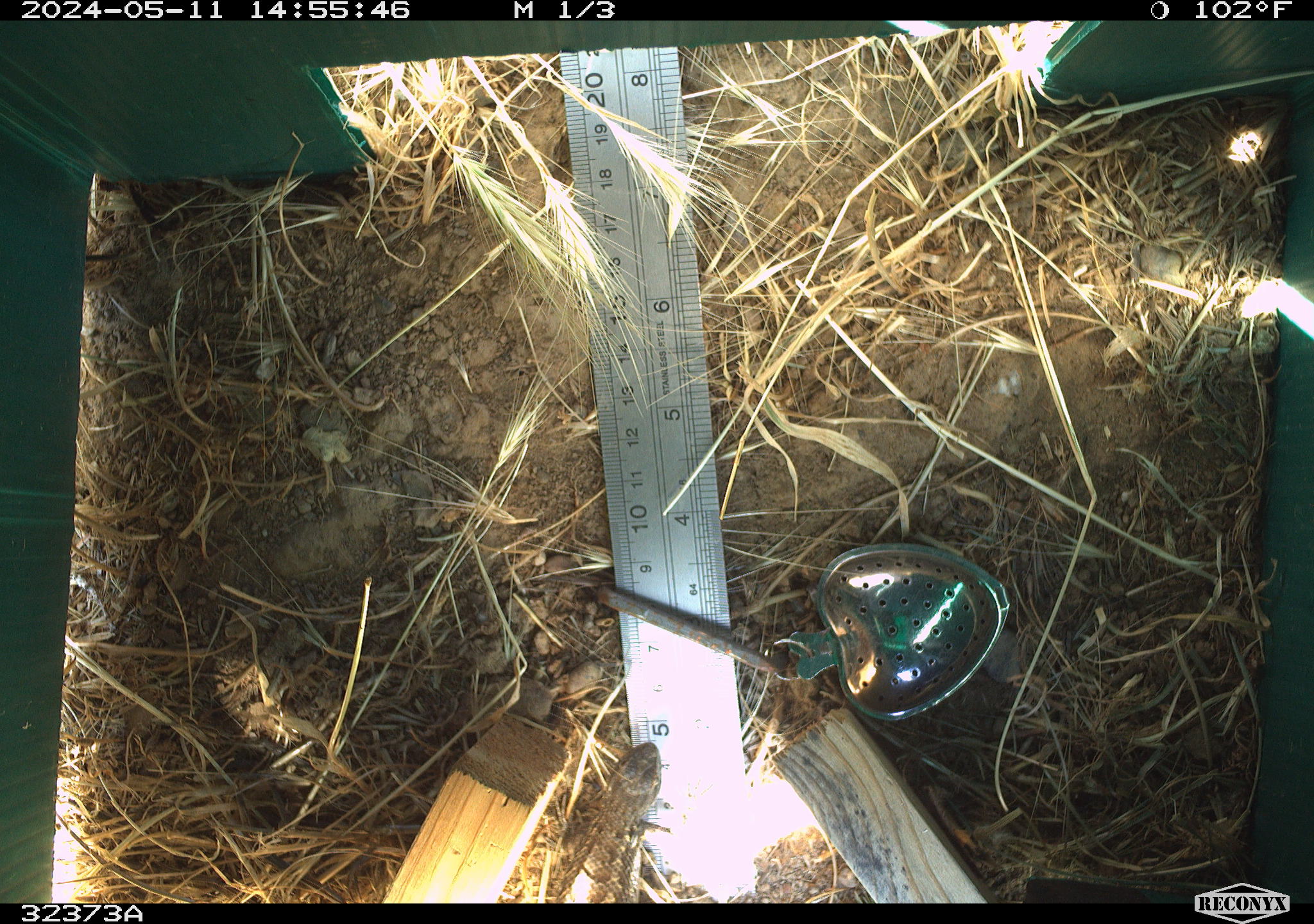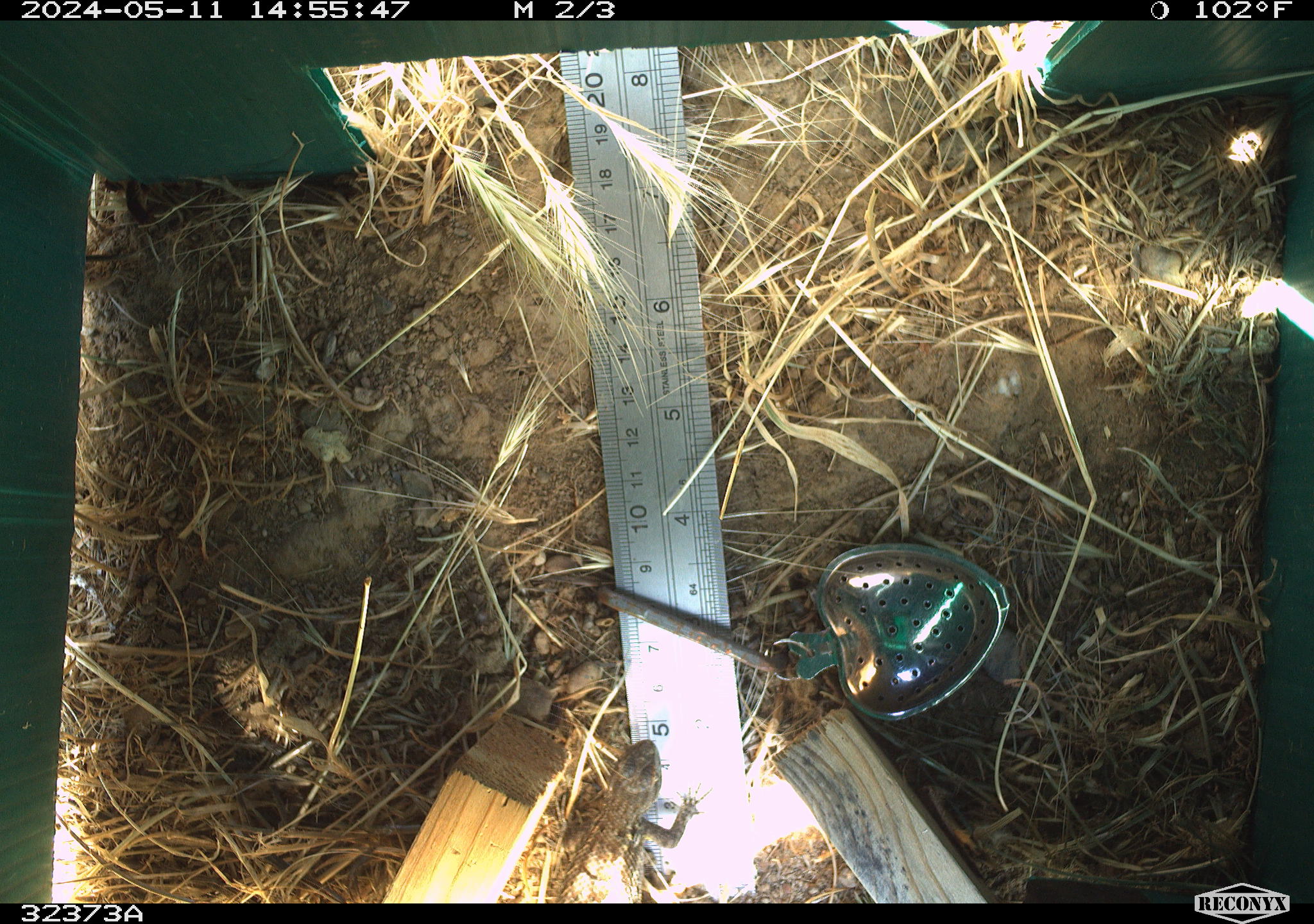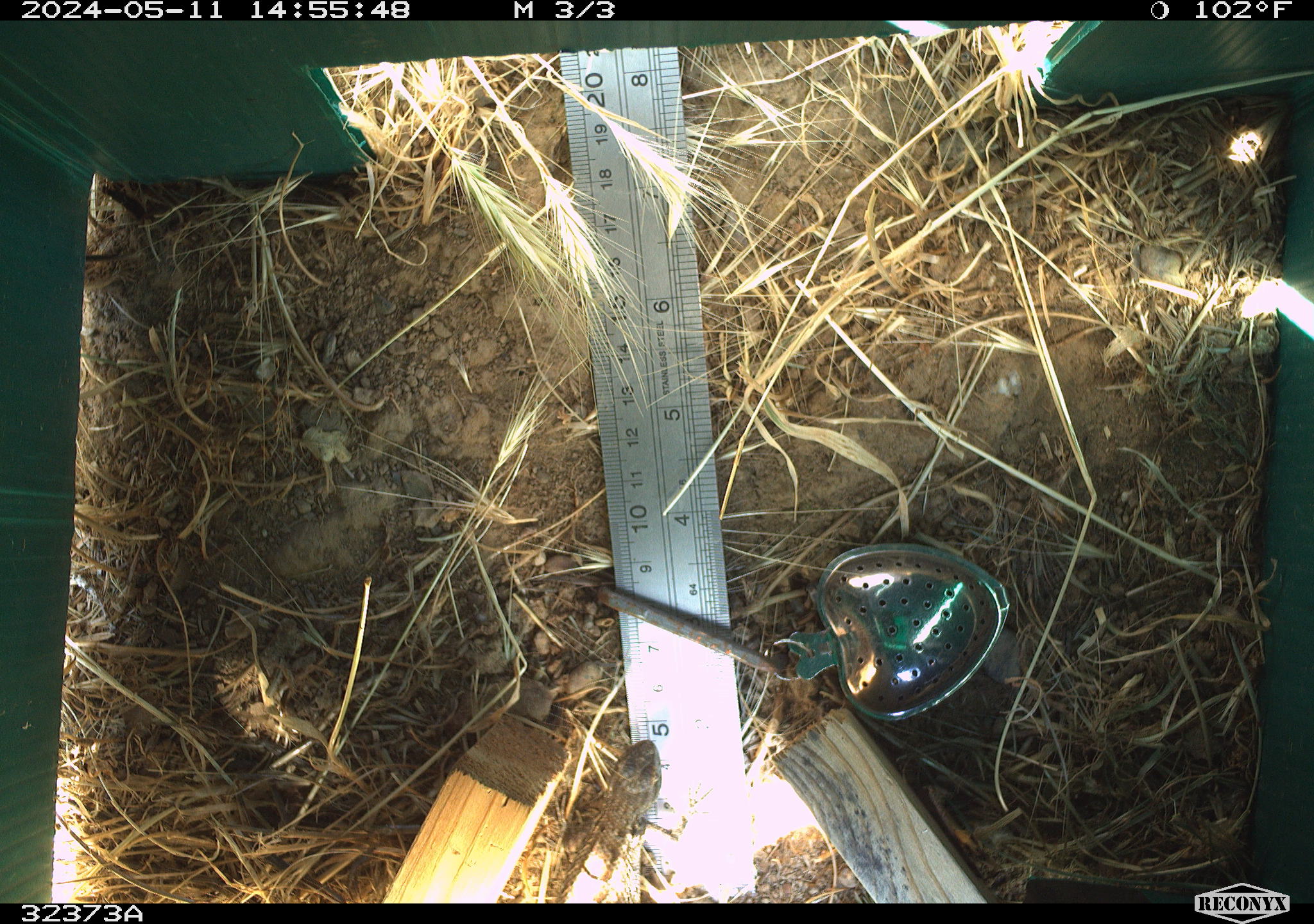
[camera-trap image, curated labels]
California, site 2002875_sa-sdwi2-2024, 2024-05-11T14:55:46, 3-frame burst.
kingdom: Animalia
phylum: Chordata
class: Reptilia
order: Squamata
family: Phrynosomatidae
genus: Sceloporus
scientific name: Sceloporus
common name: spiny lizards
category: sceloporus species